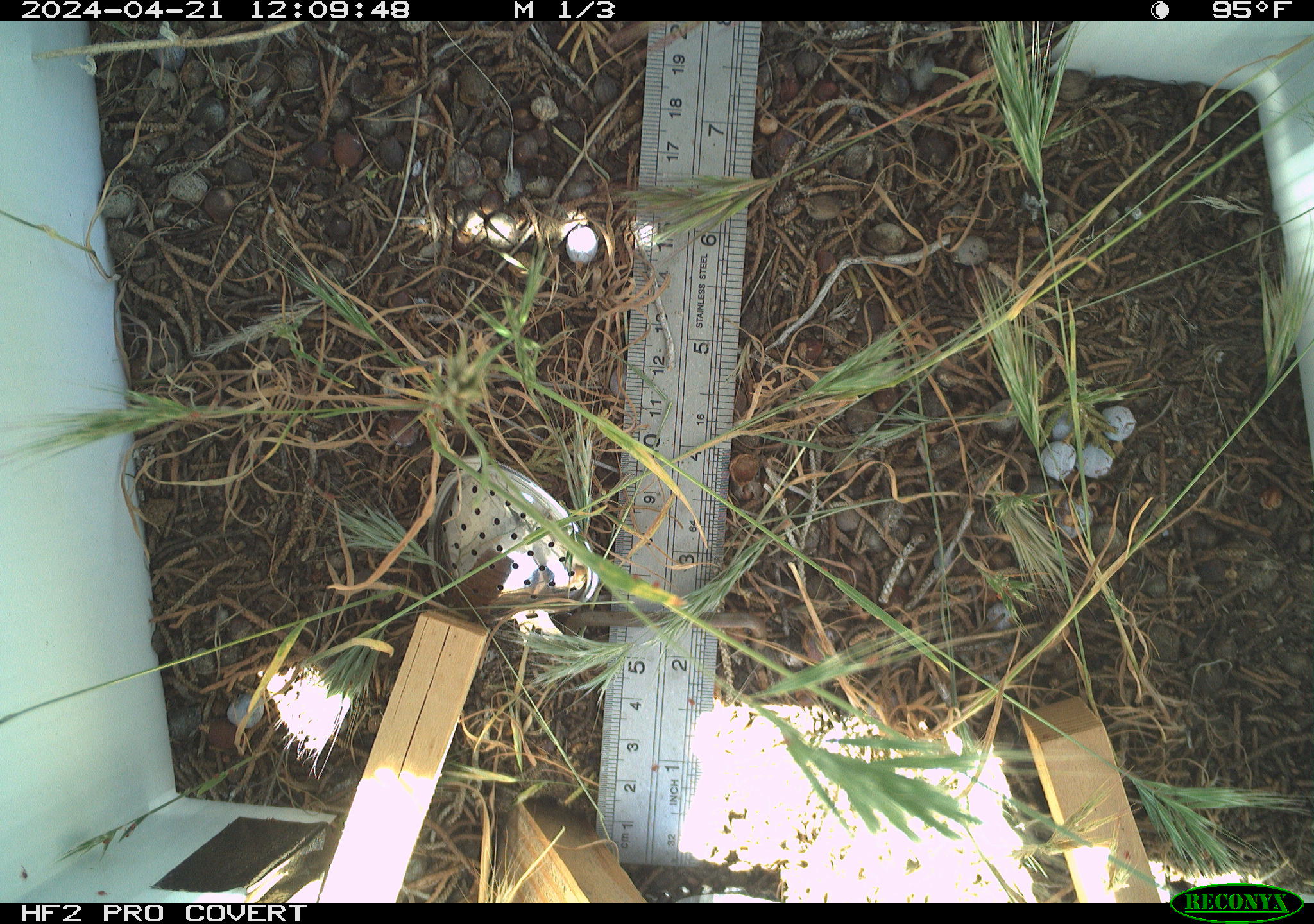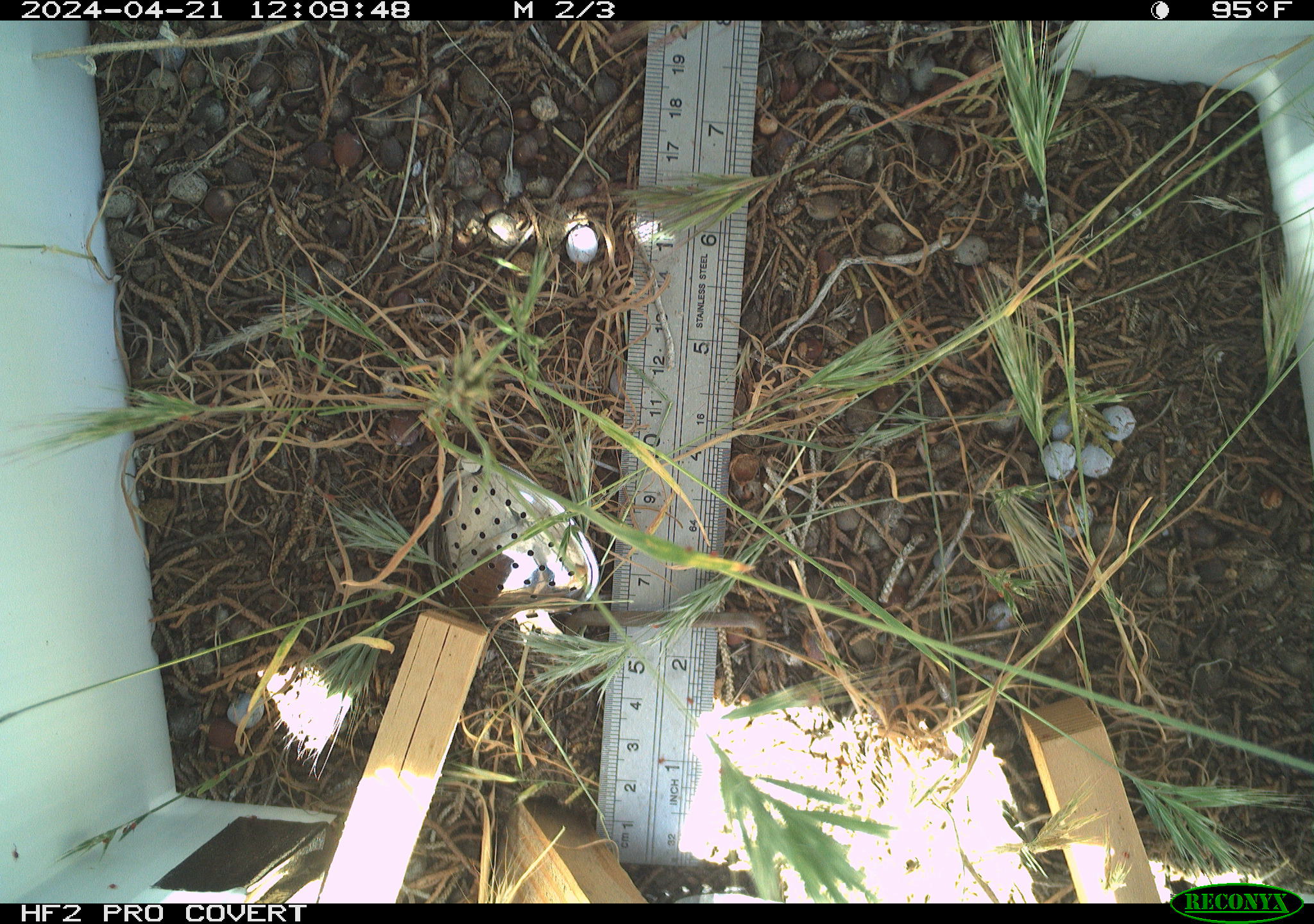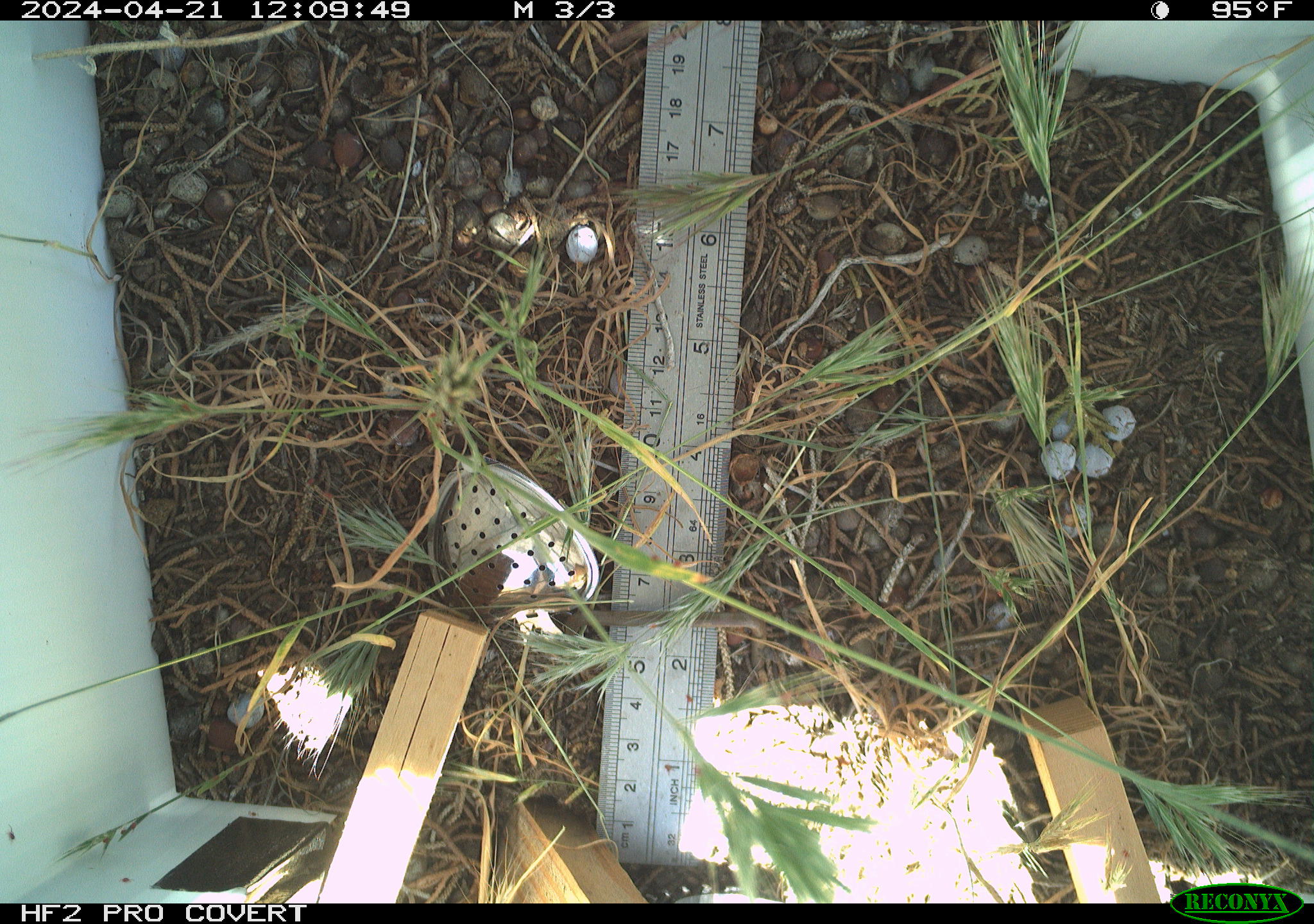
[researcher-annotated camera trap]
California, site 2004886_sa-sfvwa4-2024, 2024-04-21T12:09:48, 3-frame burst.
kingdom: Animalia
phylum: Arthropoda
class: Insecta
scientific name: Insecta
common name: insect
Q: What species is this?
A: Insect (Insecta).